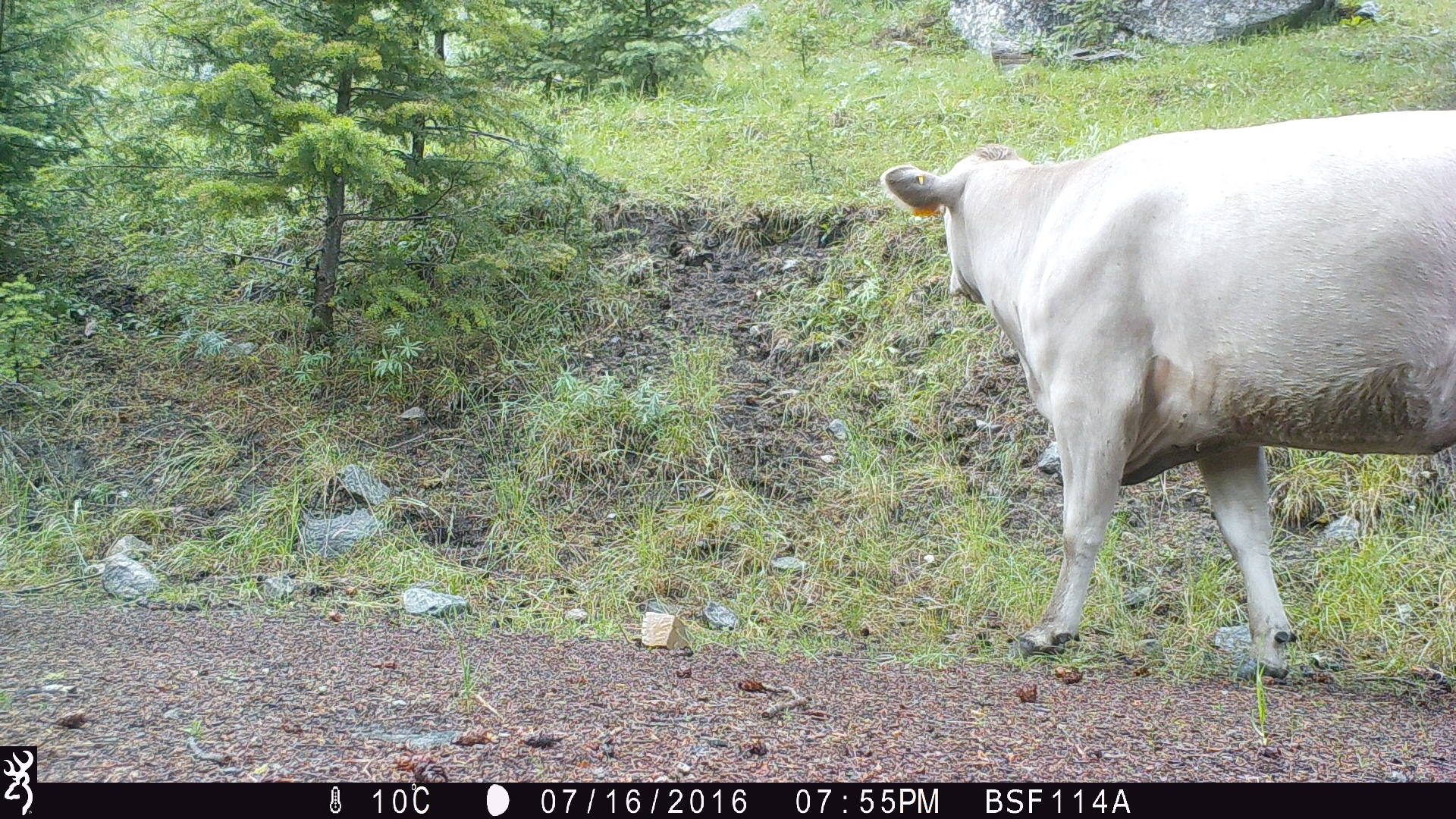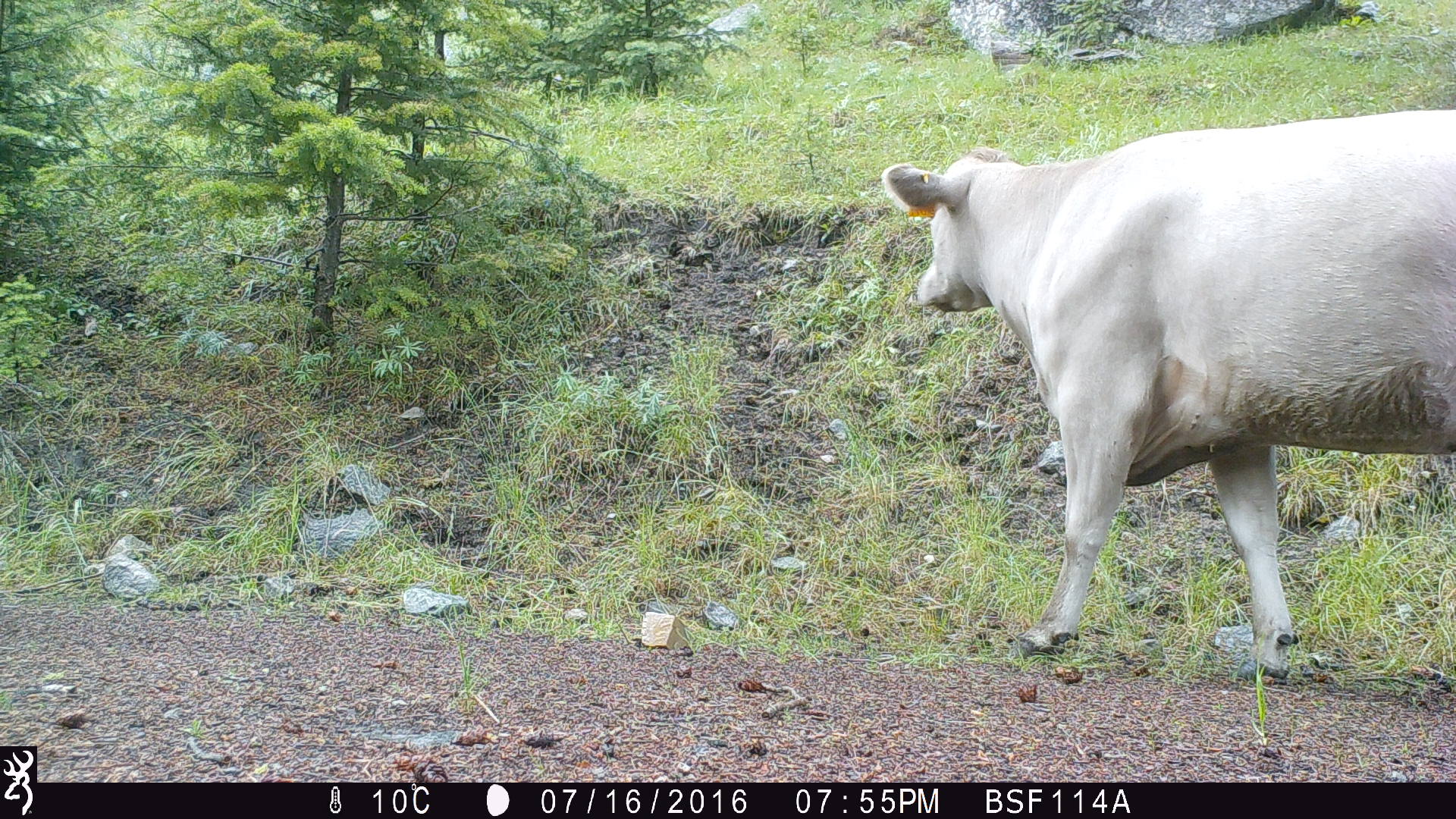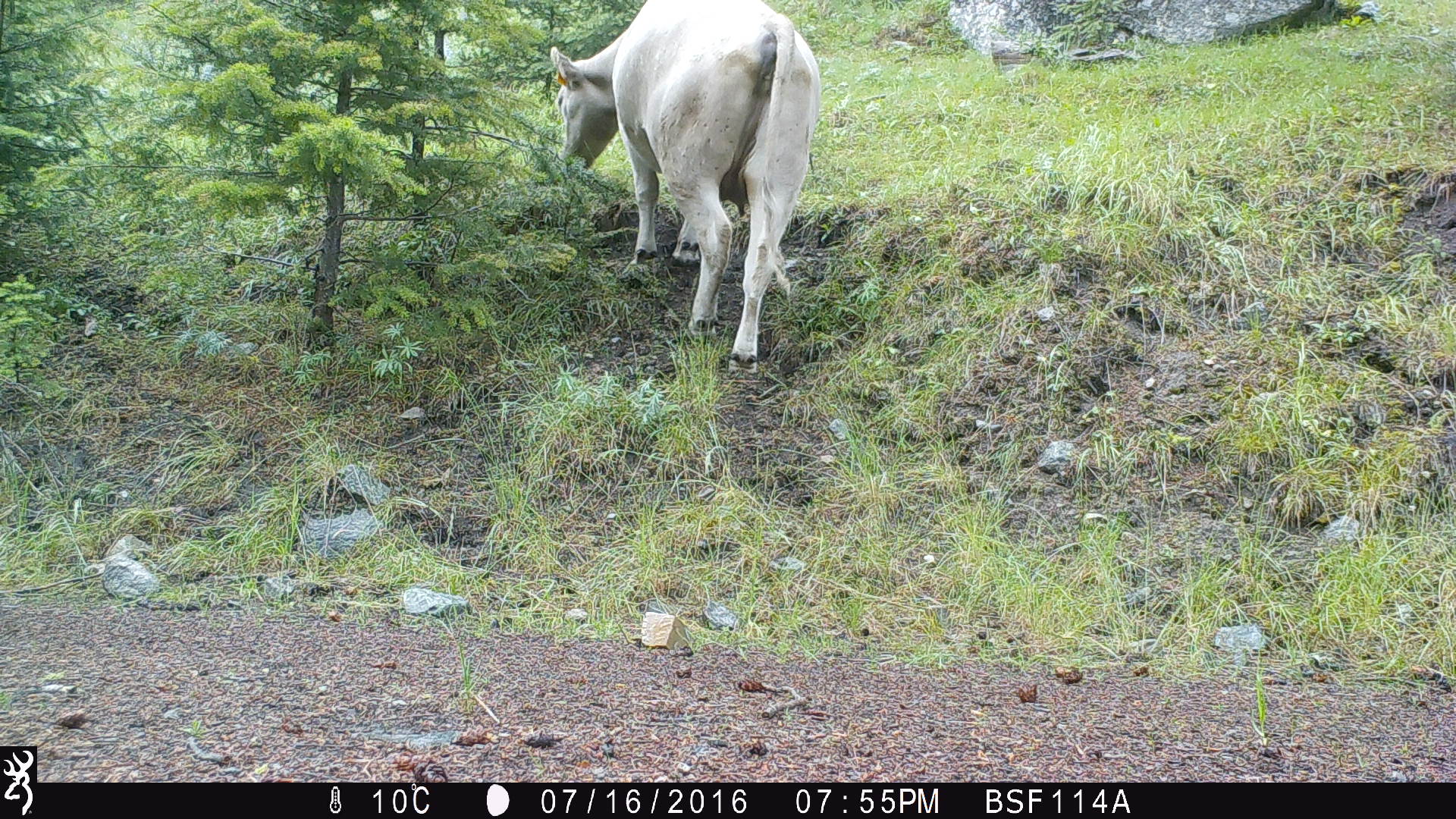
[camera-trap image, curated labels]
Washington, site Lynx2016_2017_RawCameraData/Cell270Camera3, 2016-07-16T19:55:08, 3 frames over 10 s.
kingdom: Animalia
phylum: Chordata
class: Mammalia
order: Artiodactyla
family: Bovidae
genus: Bos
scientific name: Bos taurus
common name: domestic cattle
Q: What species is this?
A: Domestic cattle (Bos taurus).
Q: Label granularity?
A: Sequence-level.